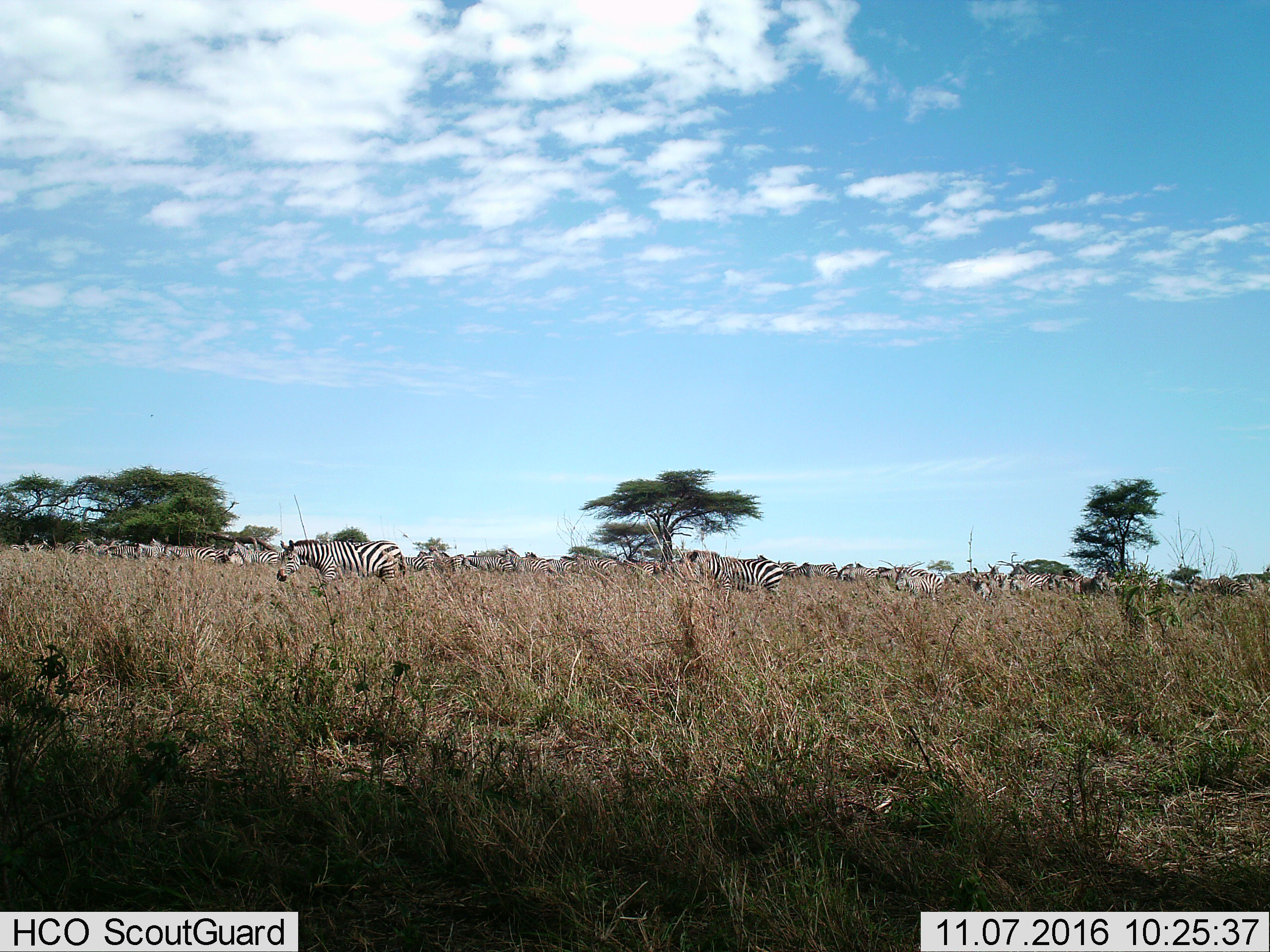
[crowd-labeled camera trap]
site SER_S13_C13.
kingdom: Animalia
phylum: Chordata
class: Mammalia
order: Perissodactyla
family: Equidae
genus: Equus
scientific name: Equus quagga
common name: plains zebra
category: zebraplains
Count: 11-50.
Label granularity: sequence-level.